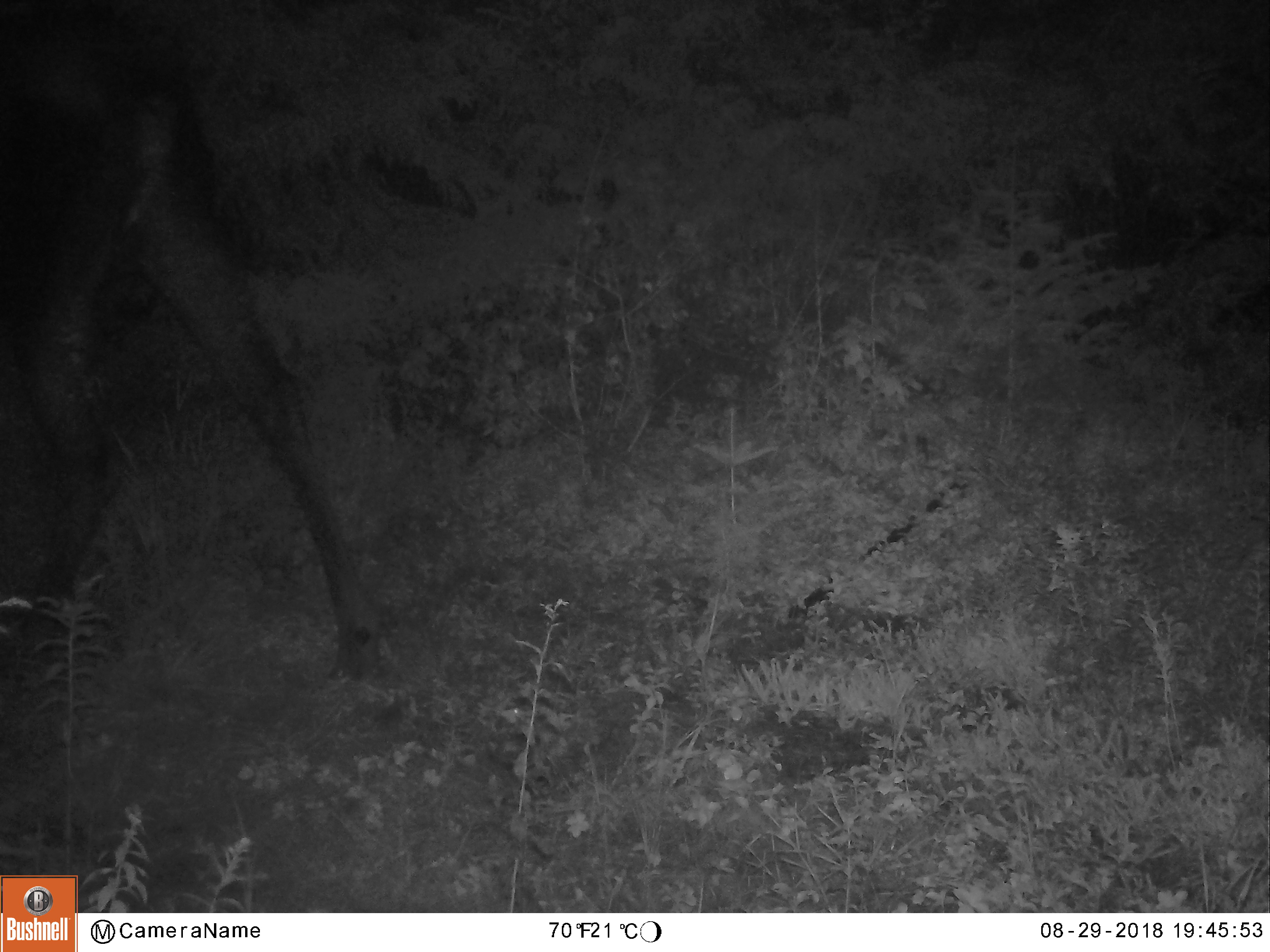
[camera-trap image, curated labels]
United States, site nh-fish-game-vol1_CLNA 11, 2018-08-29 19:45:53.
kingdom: Animalia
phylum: Chordata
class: Mammalia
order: Artiodactyla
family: Cervidae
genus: Alces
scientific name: Alces alces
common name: moose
Moose (Alces alces).